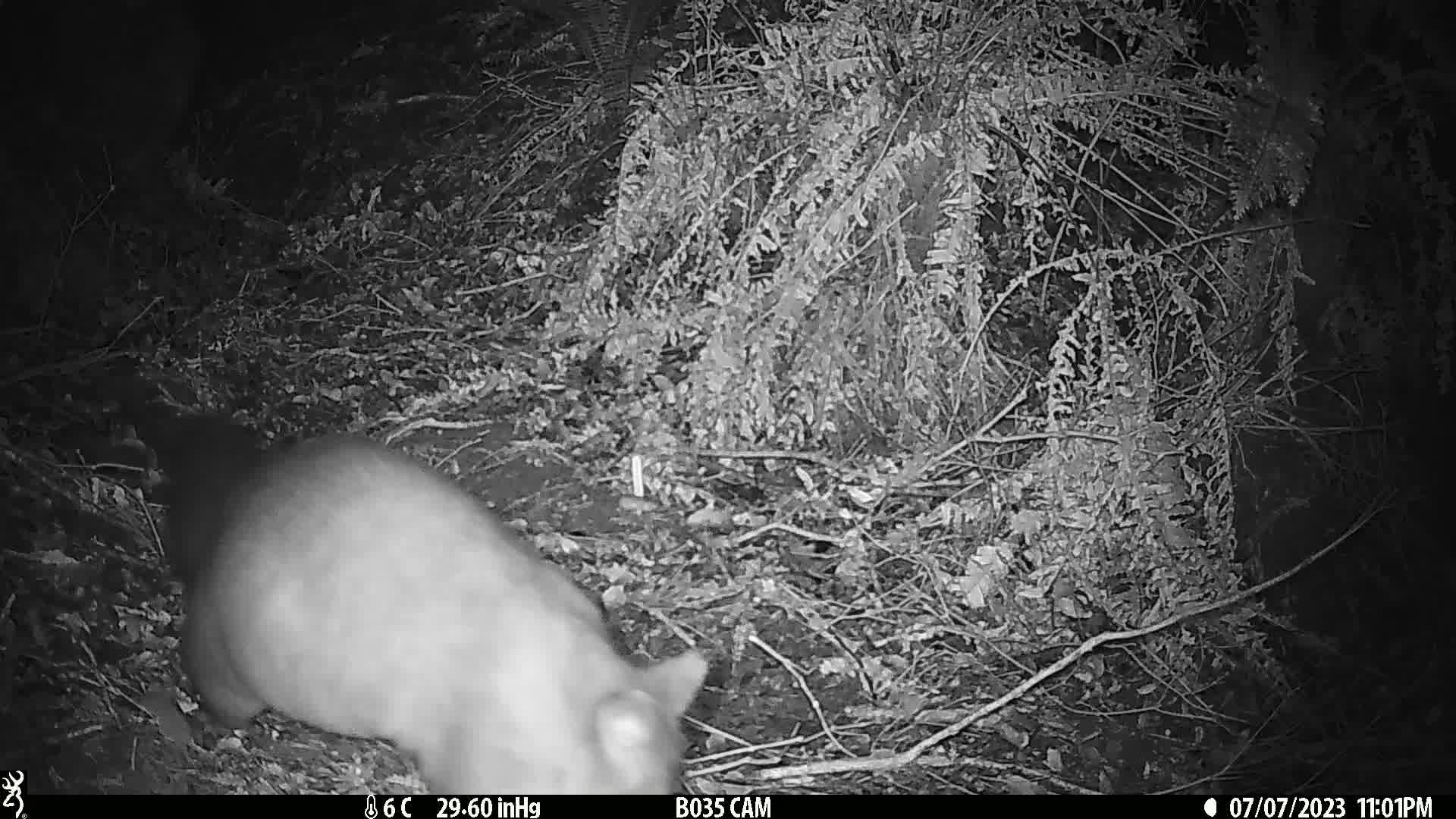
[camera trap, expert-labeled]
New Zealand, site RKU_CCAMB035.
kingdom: Animalia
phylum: Chordata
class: Mammalia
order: Diprotodontia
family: Phalangeridae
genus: Trichosurus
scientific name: Trichosurus vulpecula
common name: common brushtail possum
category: possum